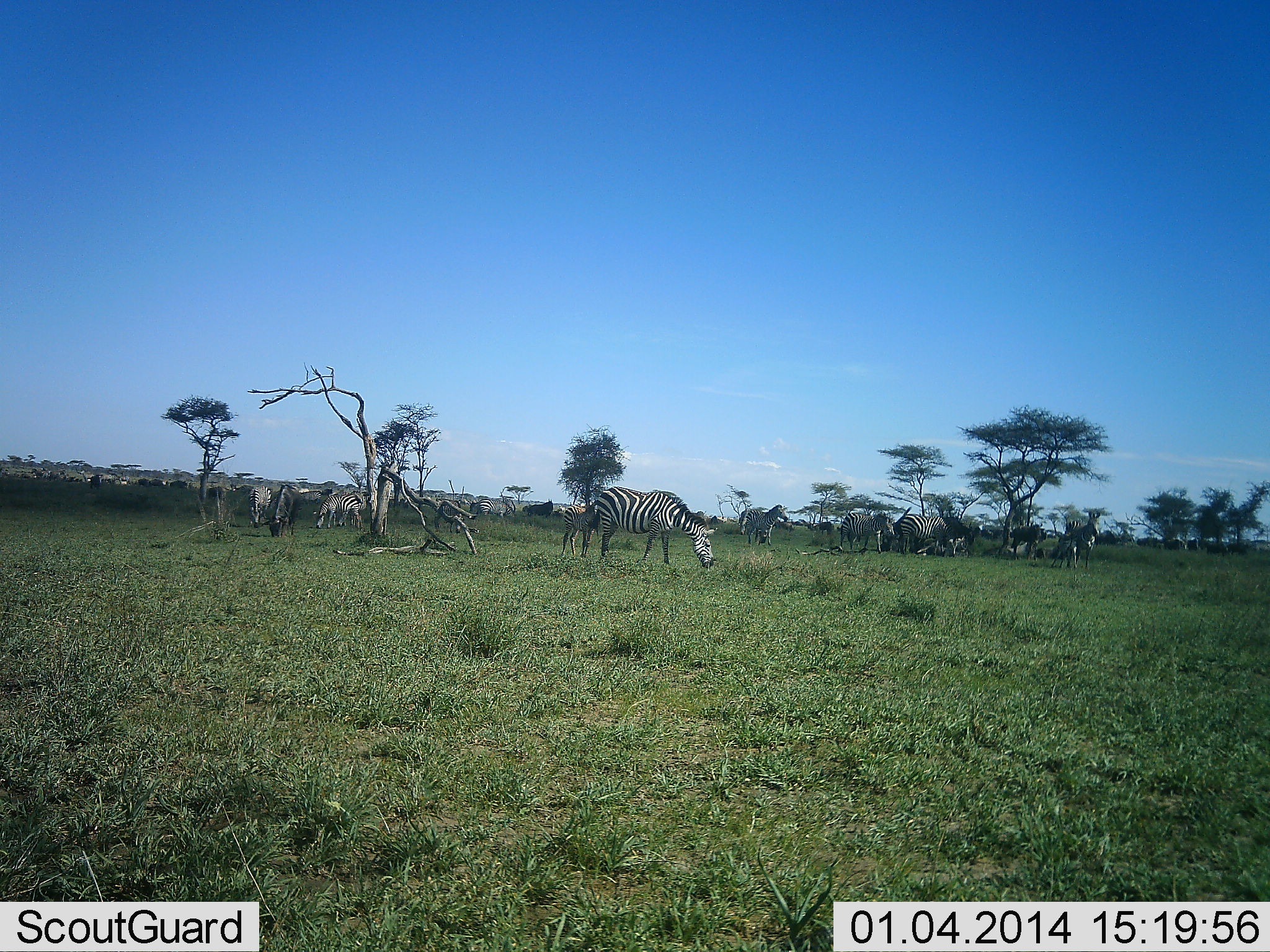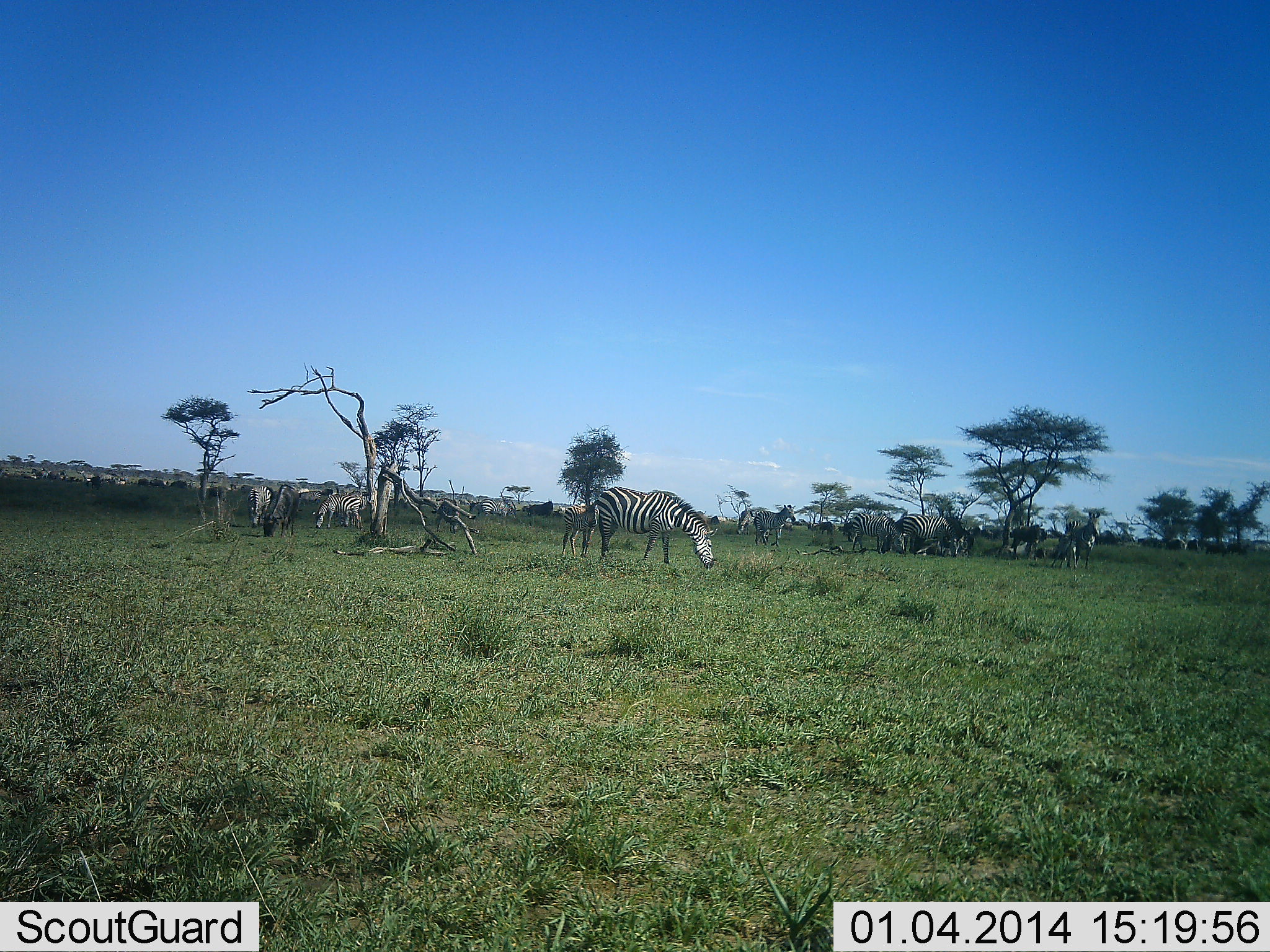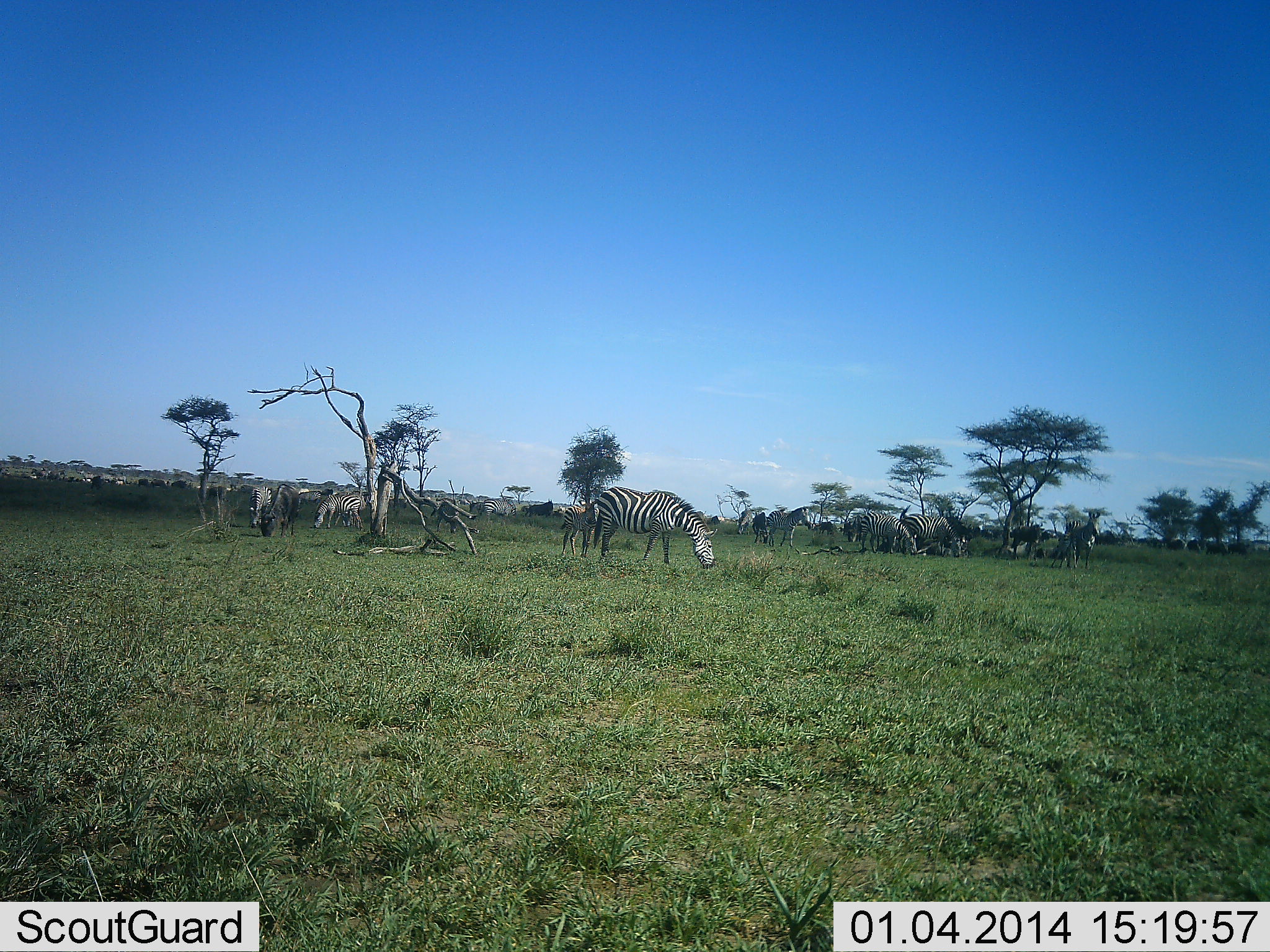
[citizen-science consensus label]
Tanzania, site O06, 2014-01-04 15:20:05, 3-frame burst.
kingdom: Animalia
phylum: Chordata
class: Mammalia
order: Perissodactyla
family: Equidae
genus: Equus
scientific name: Equus quagga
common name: plains zebra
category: zebra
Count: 11-50.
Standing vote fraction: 67%.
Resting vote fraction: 0%.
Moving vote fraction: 20%.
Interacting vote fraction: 0%.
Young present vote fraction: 7%.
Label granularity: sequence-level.